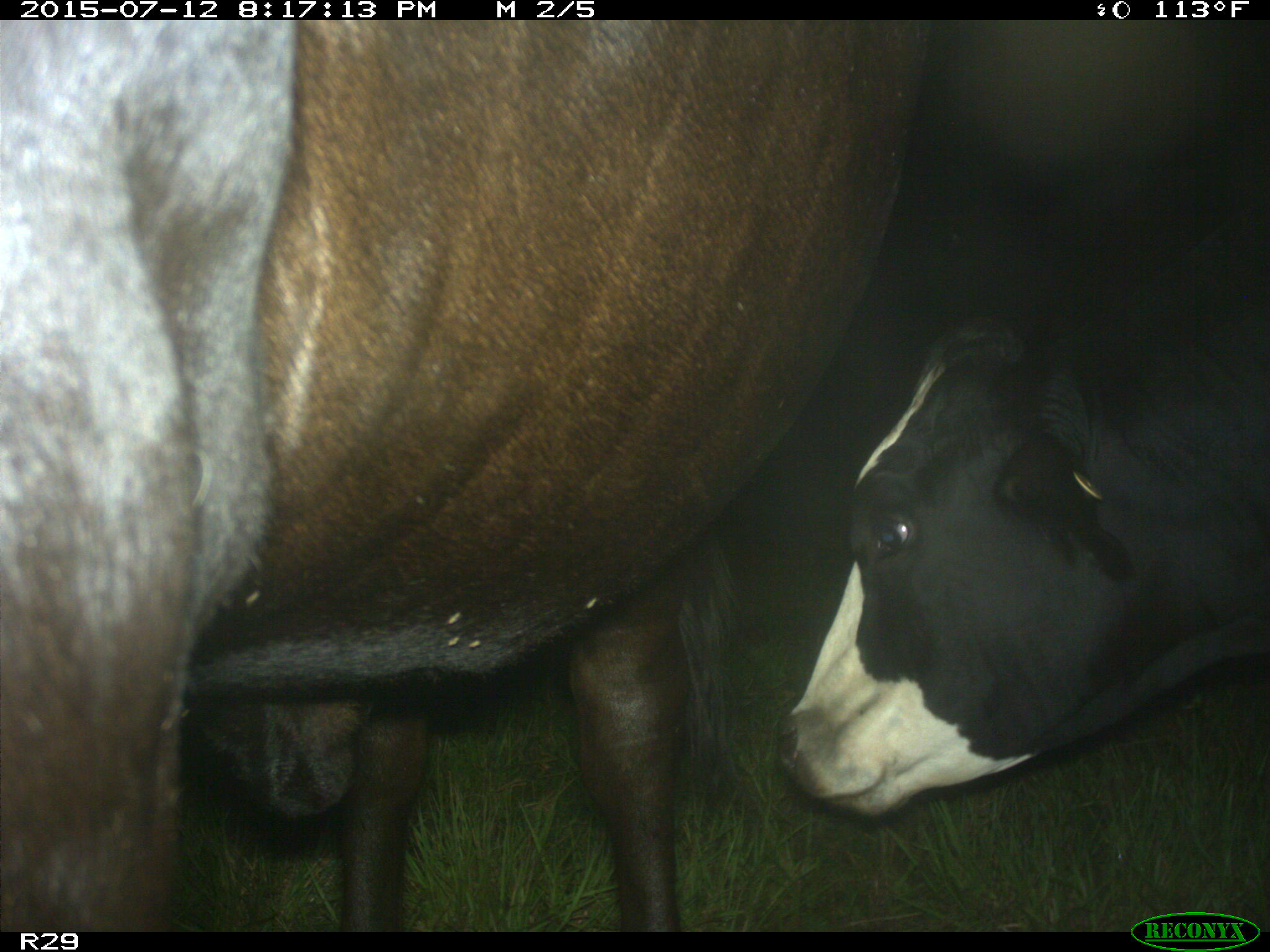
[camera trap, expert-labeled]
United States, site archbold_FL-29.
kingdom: Animalia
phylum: Chordata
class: Mammalia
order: Artiodactyla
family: Bovidae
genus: Bos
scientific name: Bos taurus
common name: domestic cow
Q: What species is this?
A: Bos taurus (domestic cow).